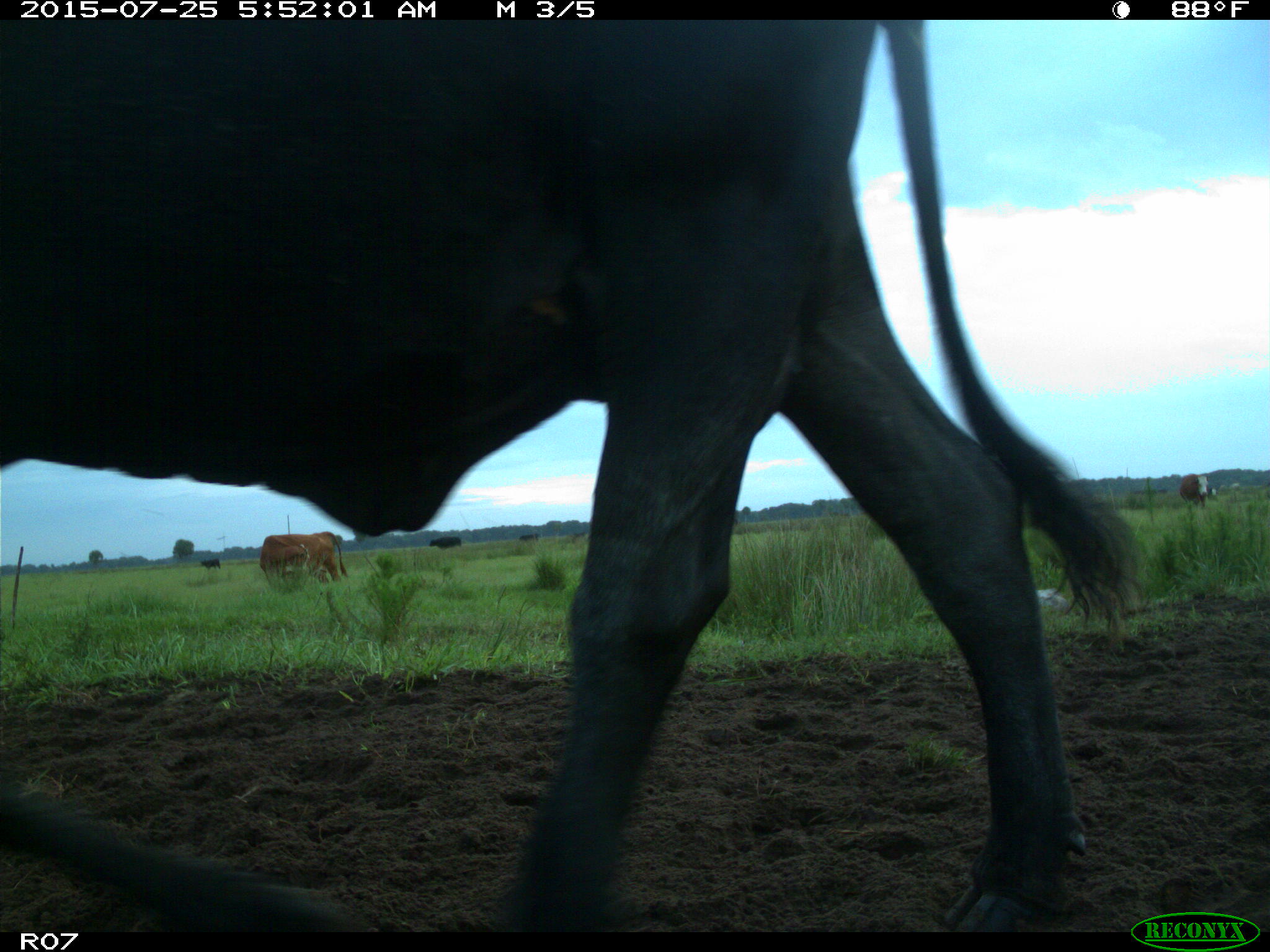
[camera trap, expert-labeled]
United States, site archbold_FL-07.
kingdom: Animalia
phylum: Chordata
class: Mammalia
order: Artiodactyla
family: Bovidae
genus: Bos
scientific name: Bos taurus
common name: domestic cow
Bos taurus (domestic cow).